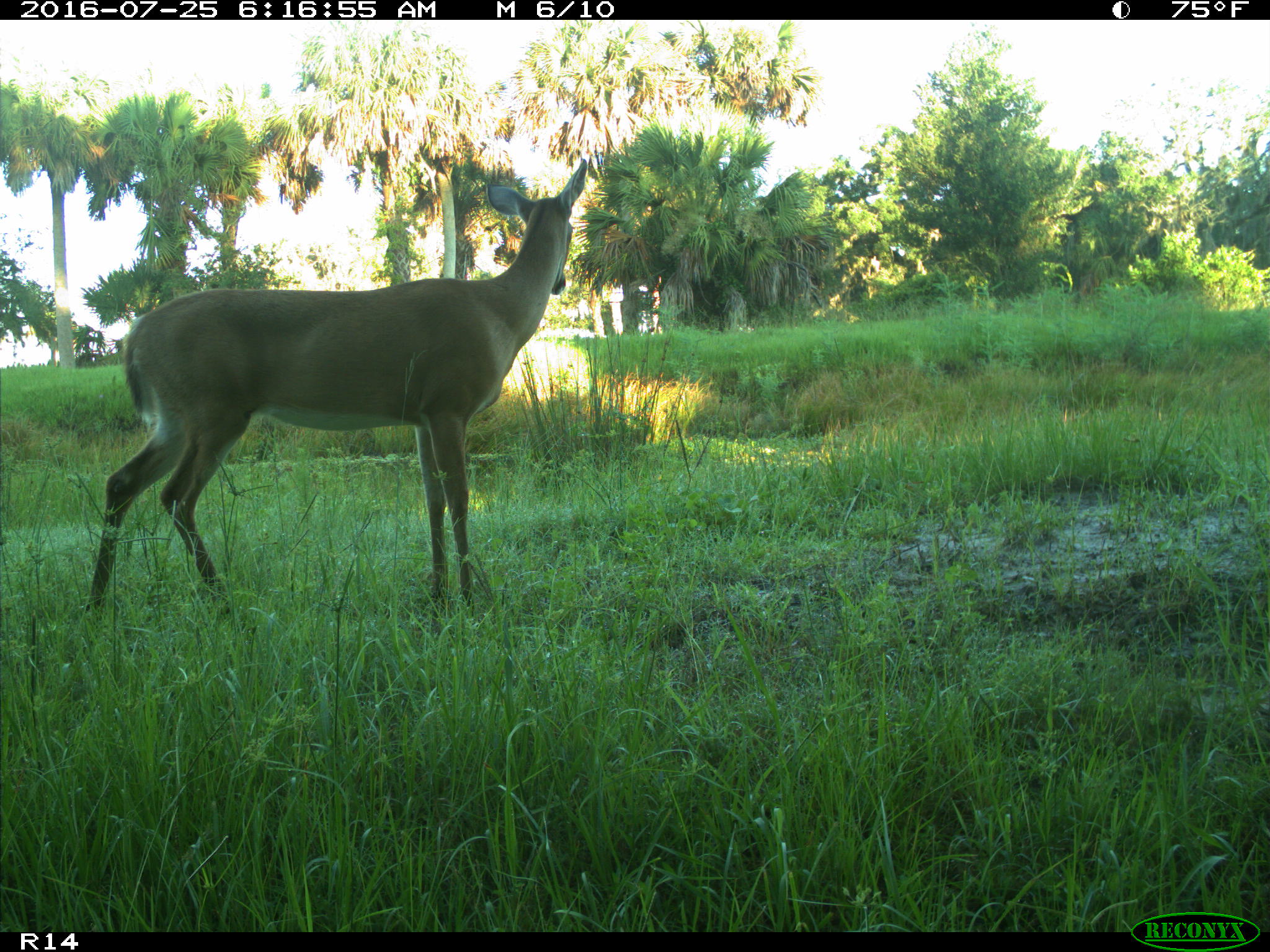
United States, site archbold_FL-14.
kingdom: Animalia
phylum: Chordata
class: Mammalia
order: Artiodactyla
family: Cervidae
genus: Odocoileus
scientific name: Odocoileus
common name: deer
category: unidentified deer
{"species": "unidentified deer (deer) (Odocoileus)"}